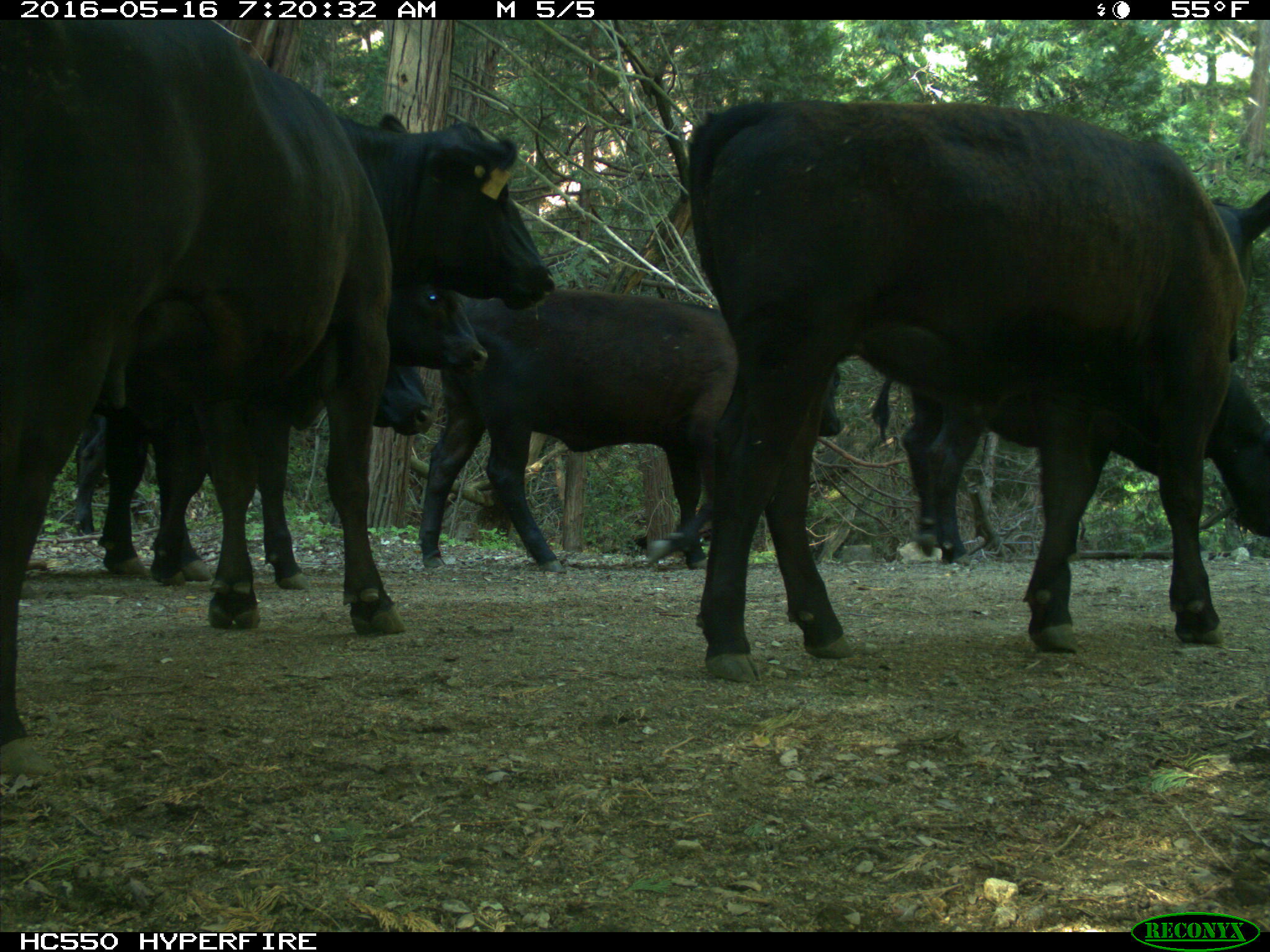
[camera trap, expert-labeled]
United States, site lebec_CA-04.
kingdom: Animalia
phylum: Chordata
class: Mammalia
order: Artiodactyla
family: Bovidae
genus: Bos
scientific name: Bos taurus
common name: domestic cow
Bos taurus (domestic cow).